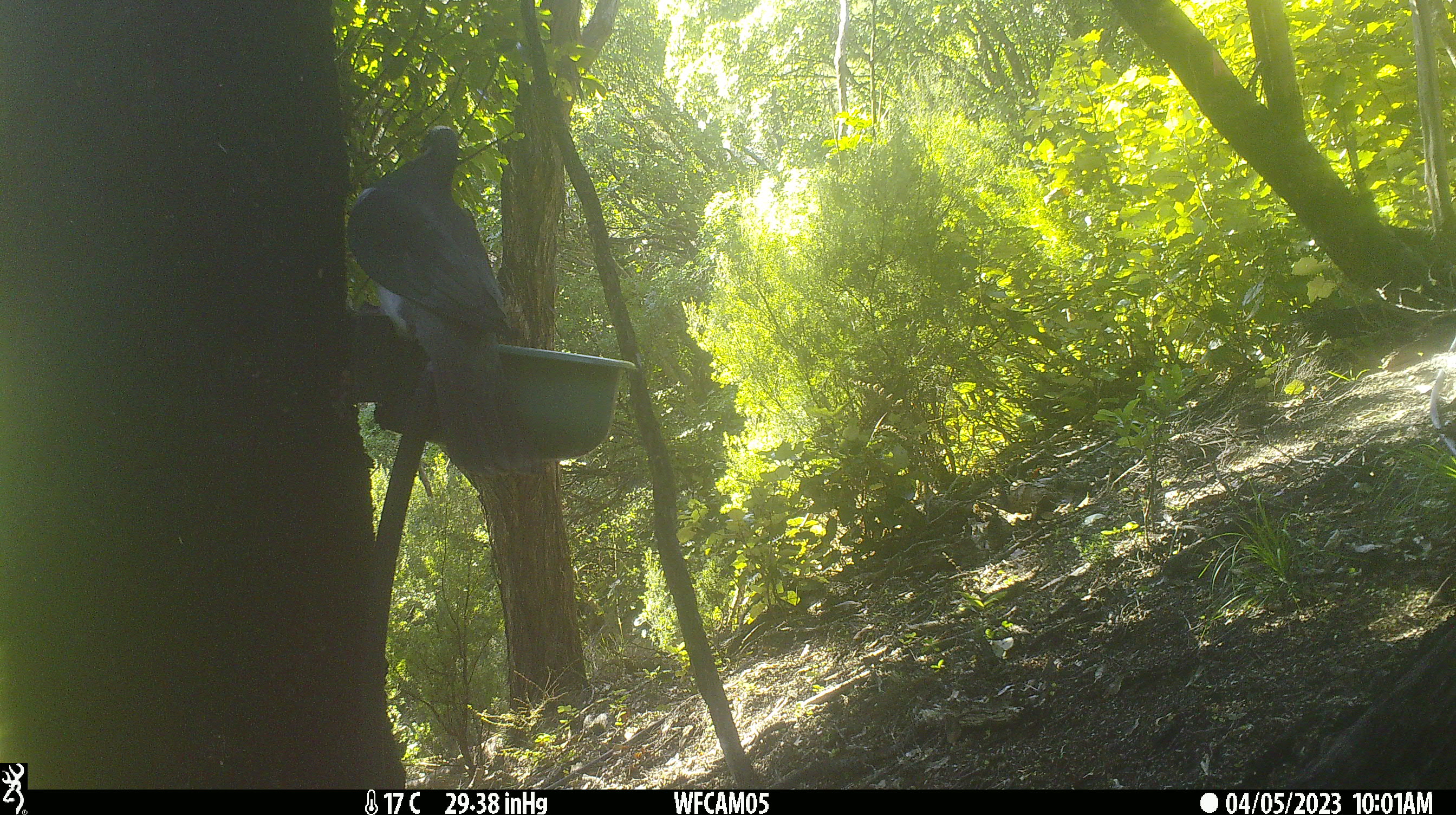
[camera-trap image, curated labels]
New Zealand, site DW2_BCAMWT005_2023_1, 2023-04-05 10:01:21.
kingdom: Animalia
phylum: Chordata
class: Aves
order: Columbiformes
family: Columbidae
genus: Hemiphaga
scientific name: Hemiphaga novaeseelandiae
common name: new zealand pigeon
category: kereru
Kereru (new zealand pigeon) (Hemiphaga novaeseelandiae).